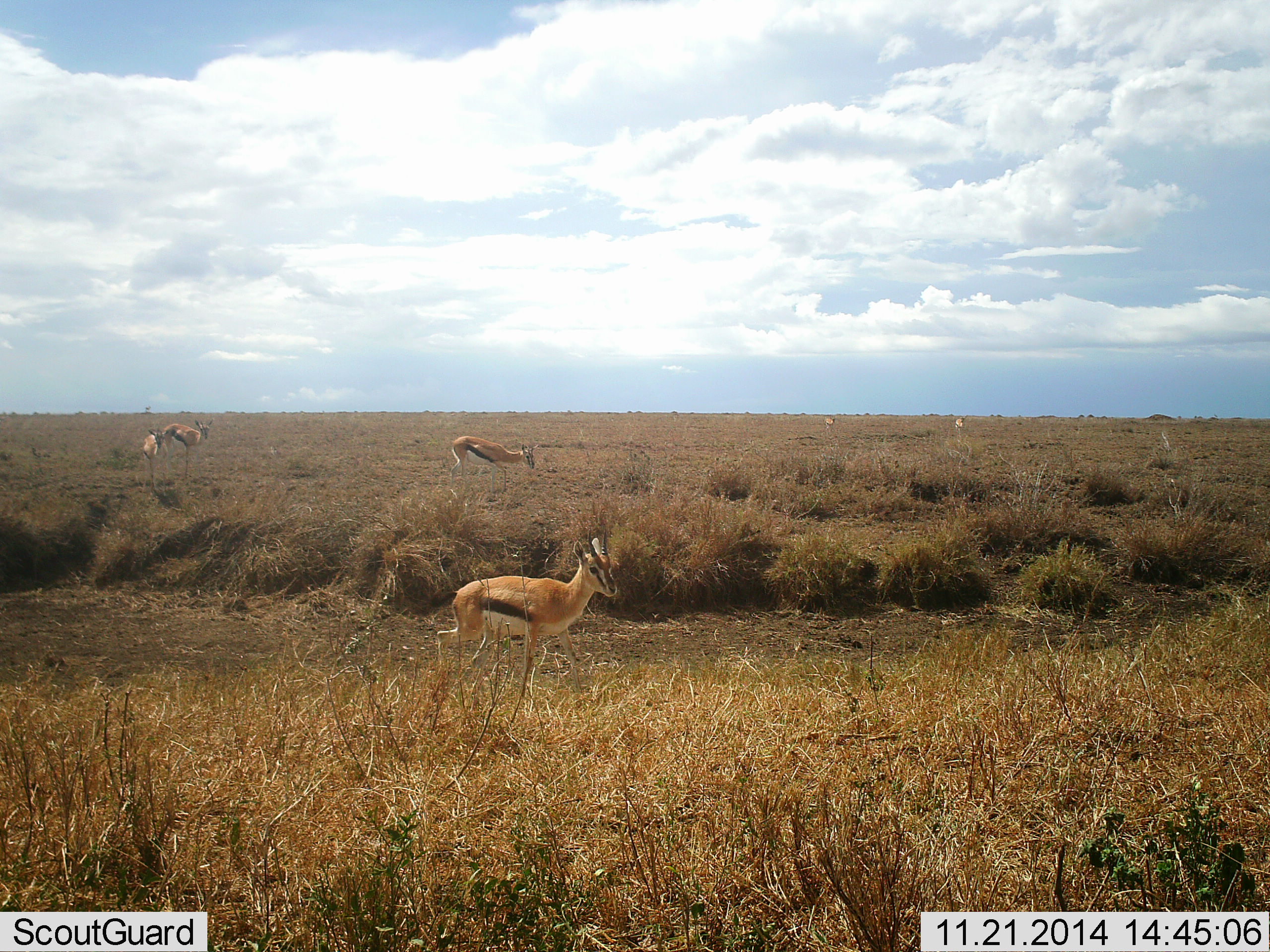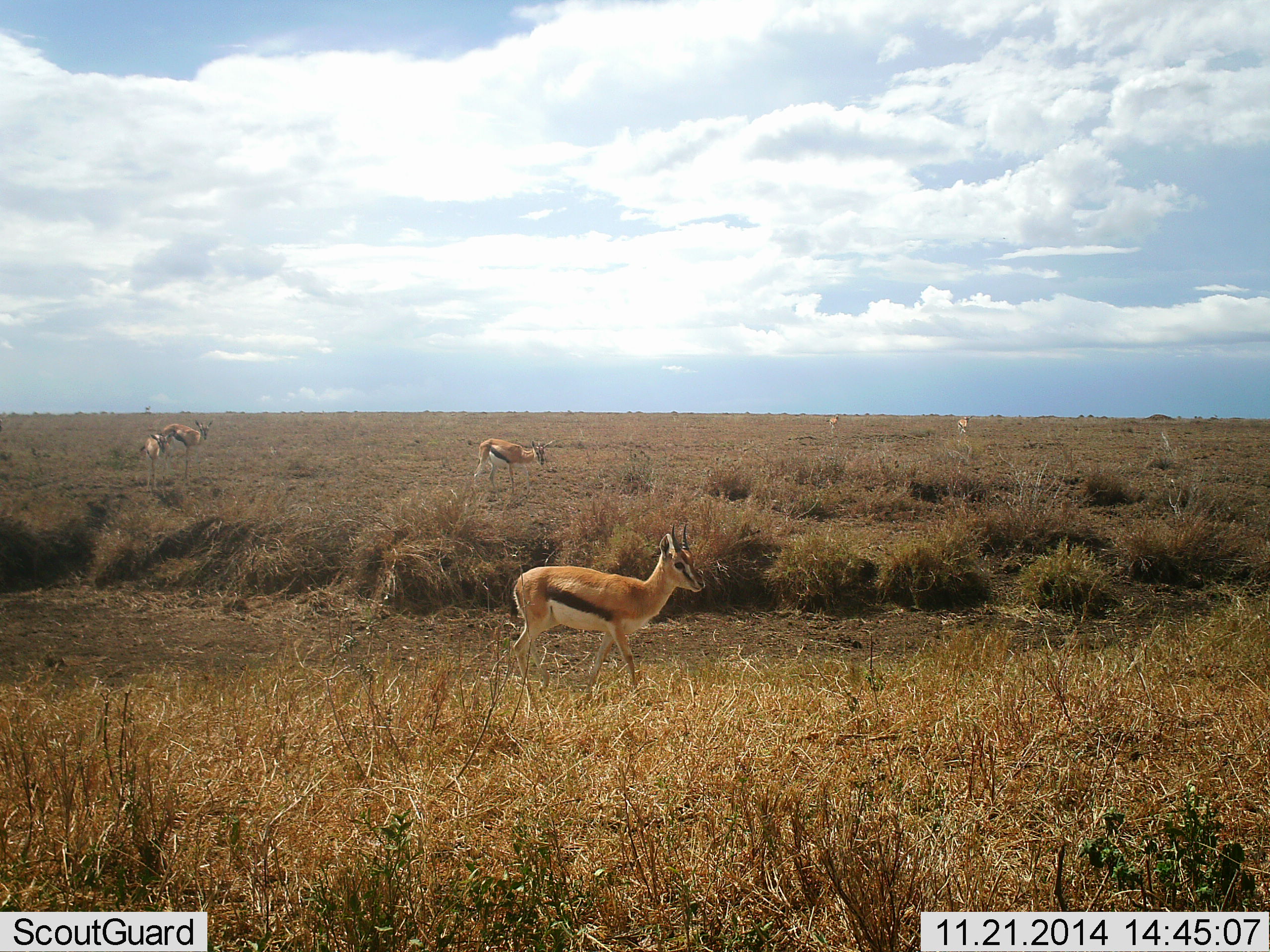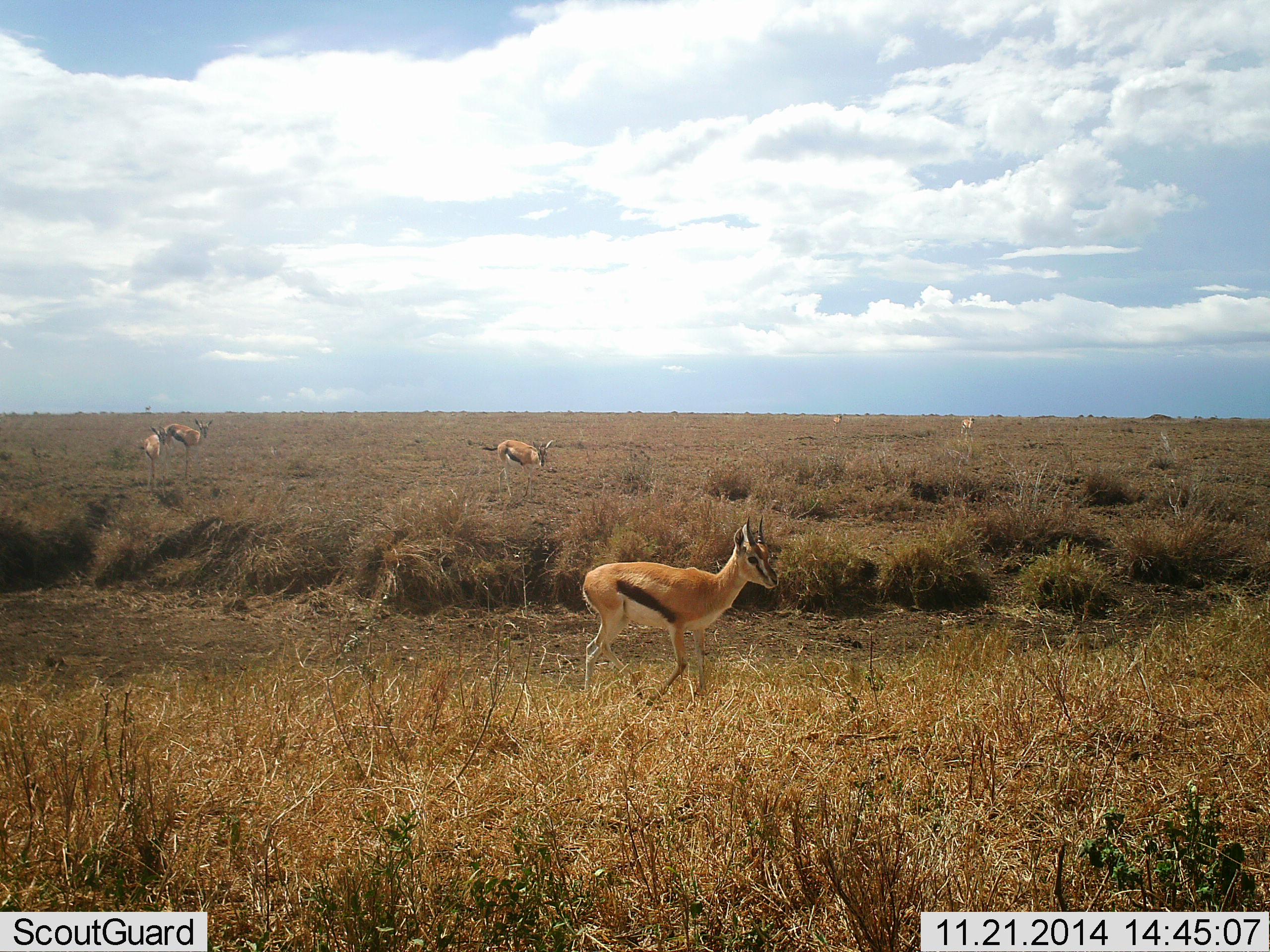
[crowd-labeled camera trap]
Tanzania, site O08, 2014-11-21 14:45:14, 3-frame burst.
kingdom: Animalia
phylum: Chordata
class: Mammalia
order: Artiodactyla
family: Bovidae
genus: Eudorcas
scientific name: Eudorcas thomsonii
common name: thomson's gazelle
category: gazellethomsons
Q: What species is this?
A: Gazellethomsons (thomson's gazelle) (Eudorcas thomsonii).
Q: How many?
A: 6.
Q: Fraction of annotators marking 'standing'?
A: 80%.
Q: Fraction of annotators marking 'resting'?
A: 0%.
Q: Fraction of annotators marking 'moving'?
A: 80%.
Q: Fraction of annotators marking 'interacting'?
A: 0%.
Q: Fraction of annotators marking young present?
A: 10%.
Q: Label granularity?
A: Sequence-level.